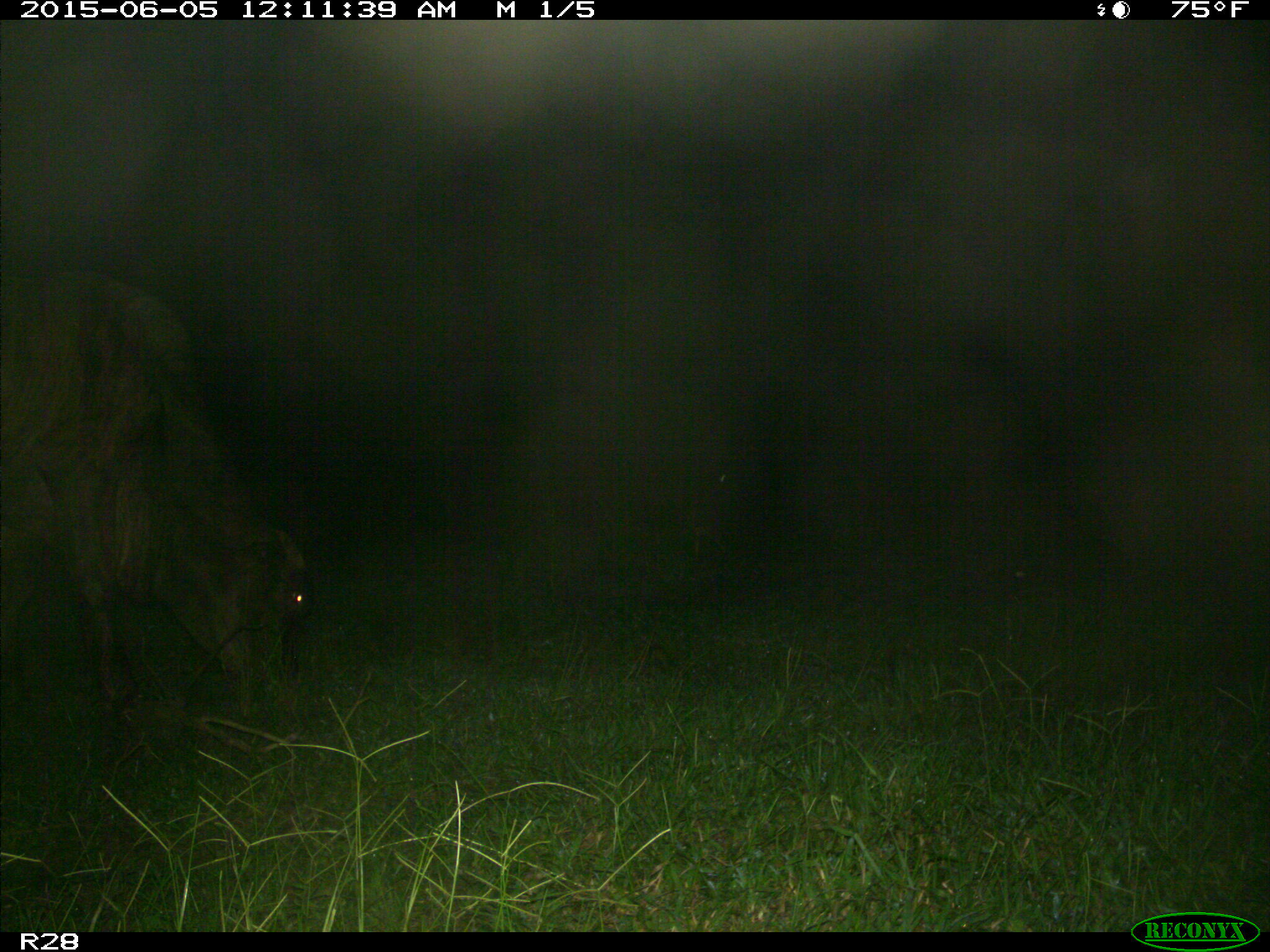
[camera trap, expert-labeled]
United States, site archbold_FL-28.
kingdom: Animalia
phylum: Chordata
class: Mammalia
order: Artiodactyla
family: Bovidae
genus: Bos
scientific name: Bos taurus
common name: domestic cow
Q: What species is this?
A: Bos taurus (domestic cow).